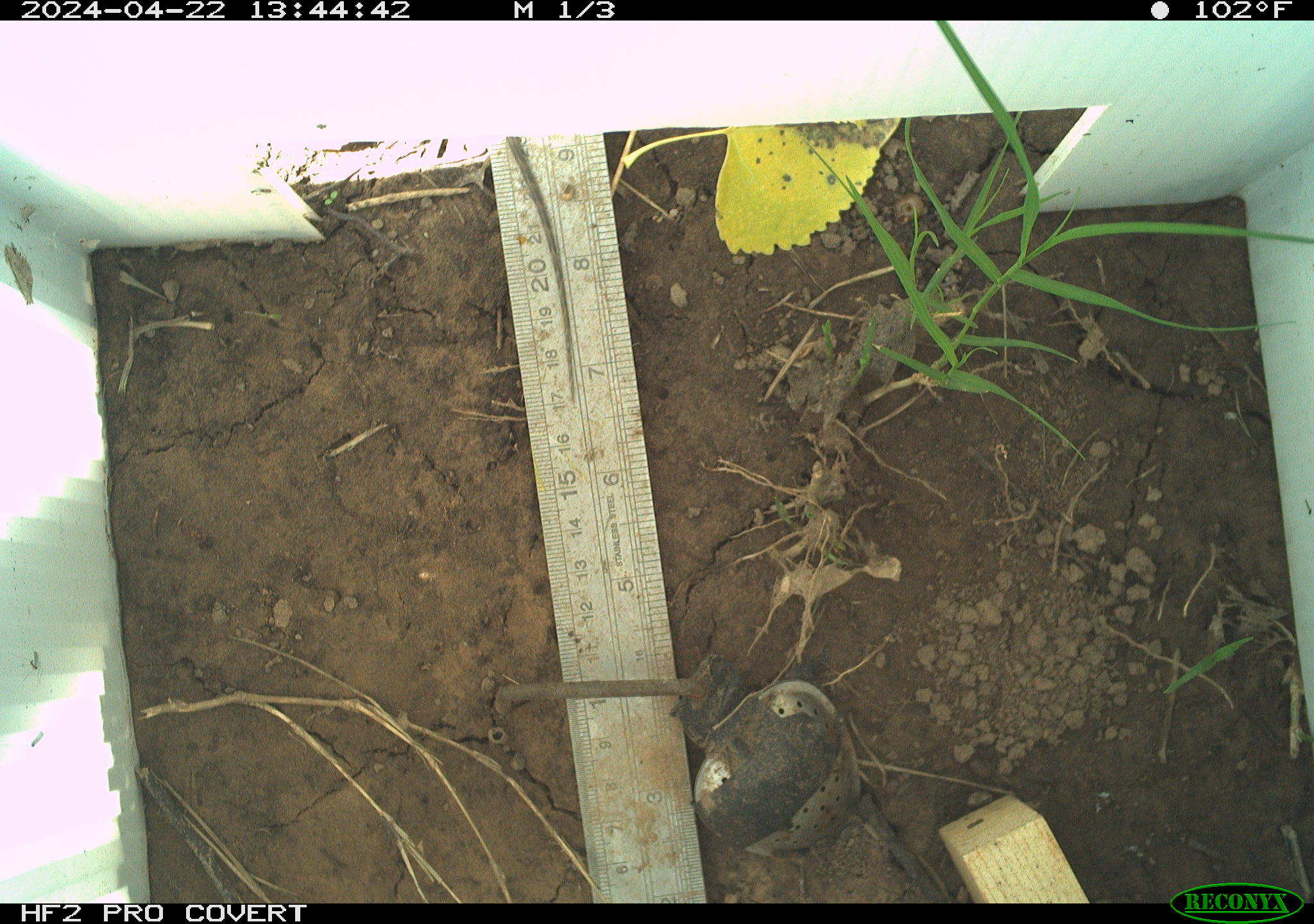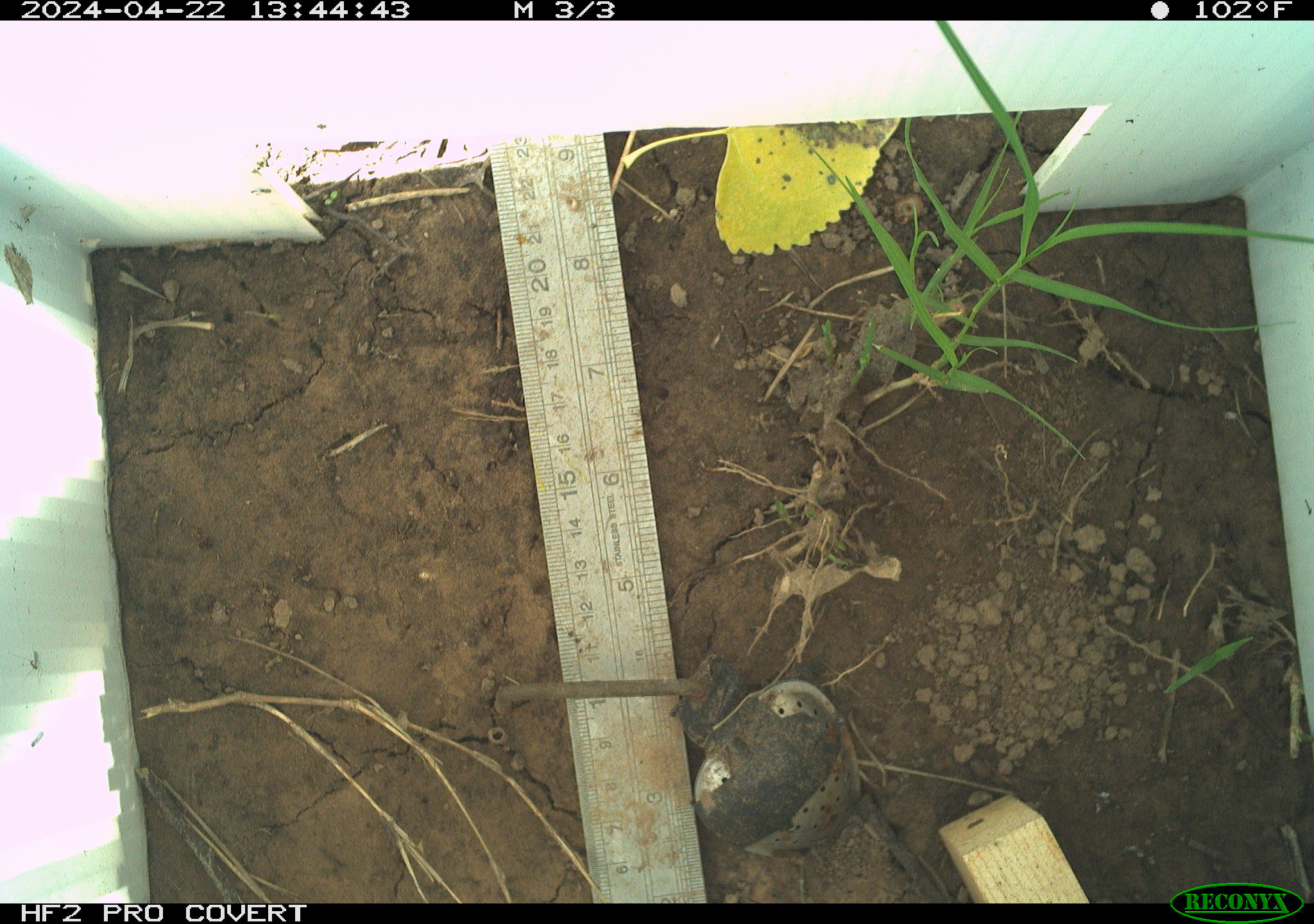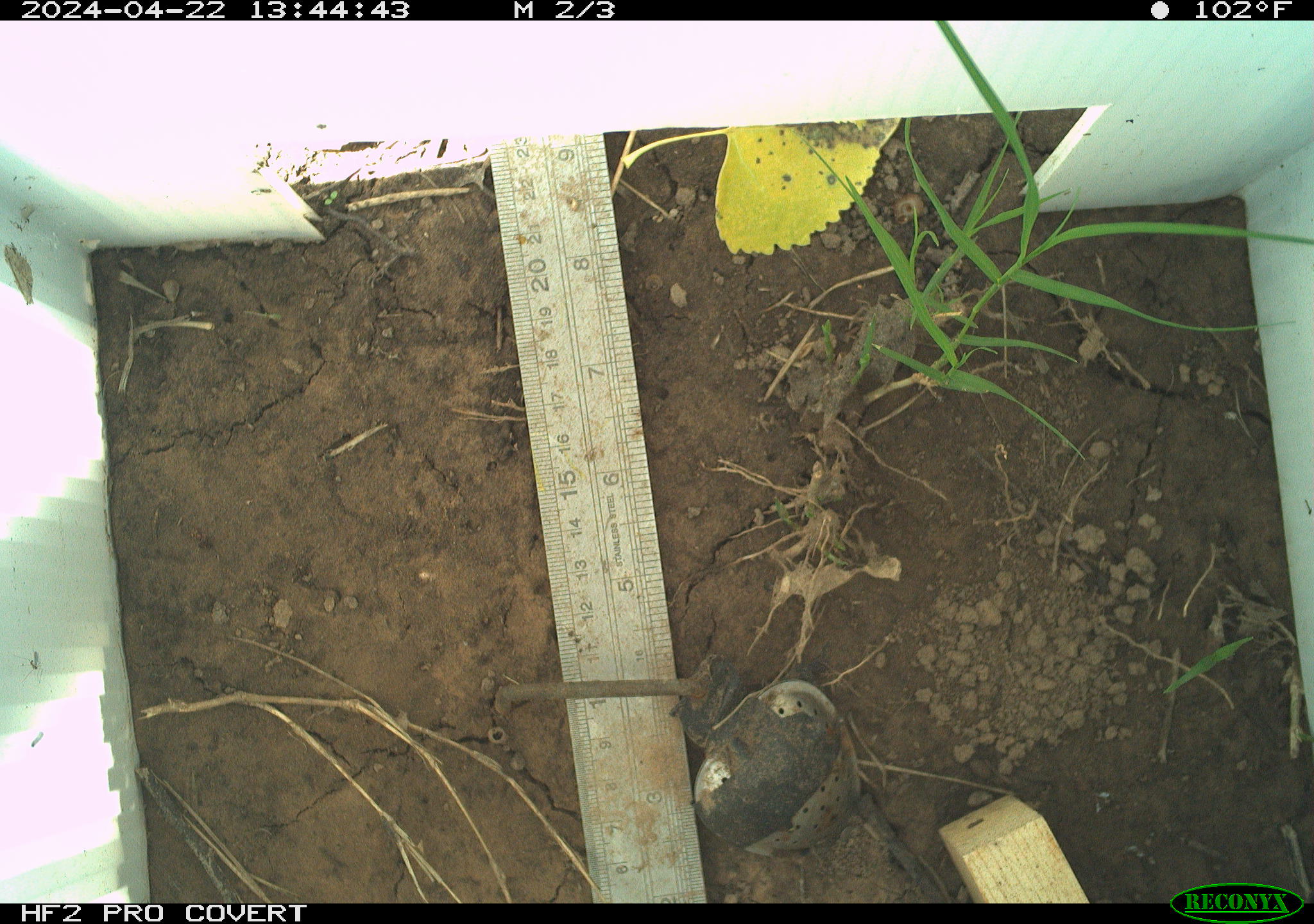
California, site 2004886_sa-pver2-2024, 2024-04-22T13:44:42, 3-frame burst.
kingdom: Animalia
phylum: Chordata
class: Reptilia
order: Squamata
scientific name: Squamata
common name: lizards and snakes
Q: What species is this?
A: Lizards and snakes (Squamata).